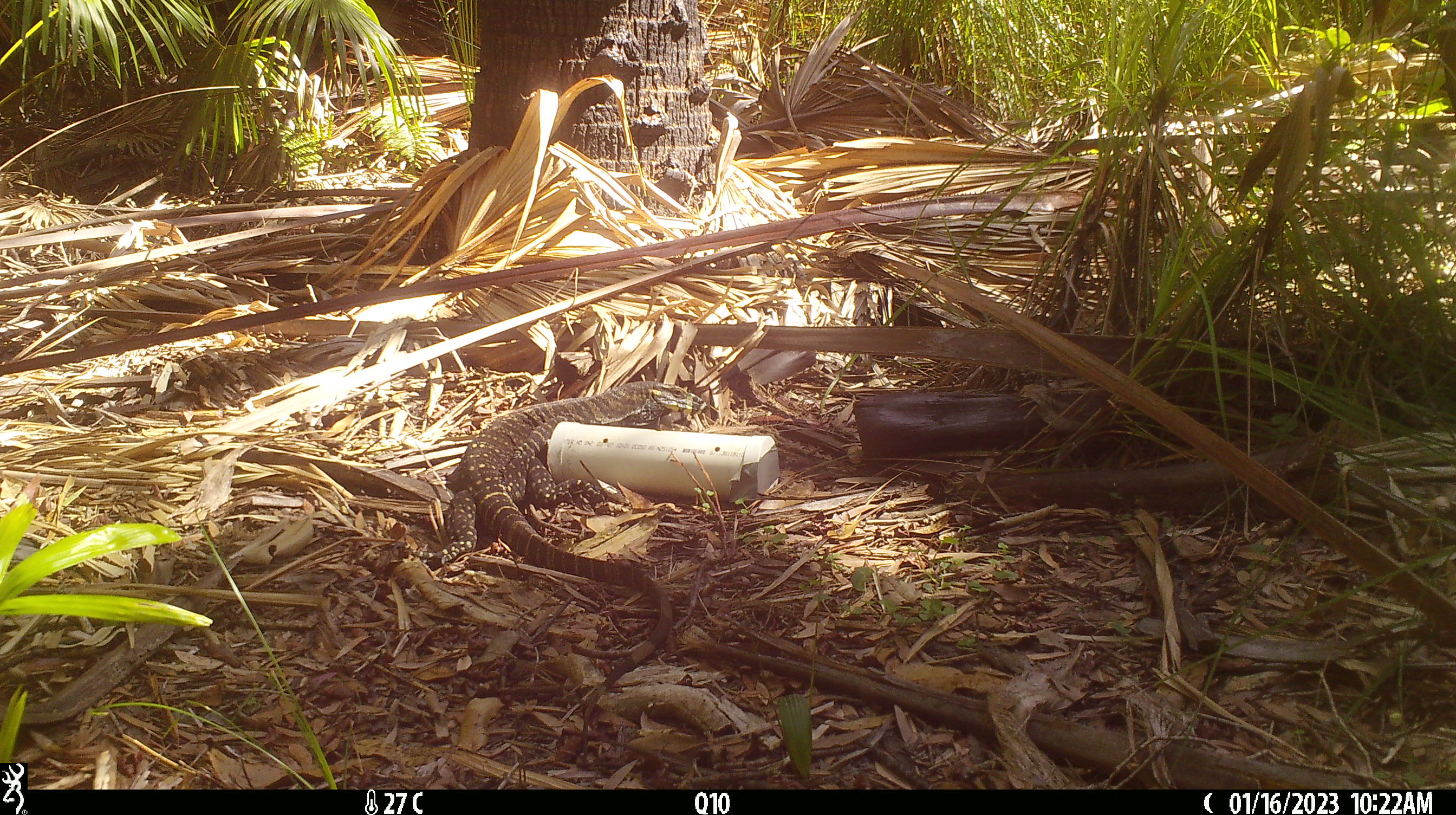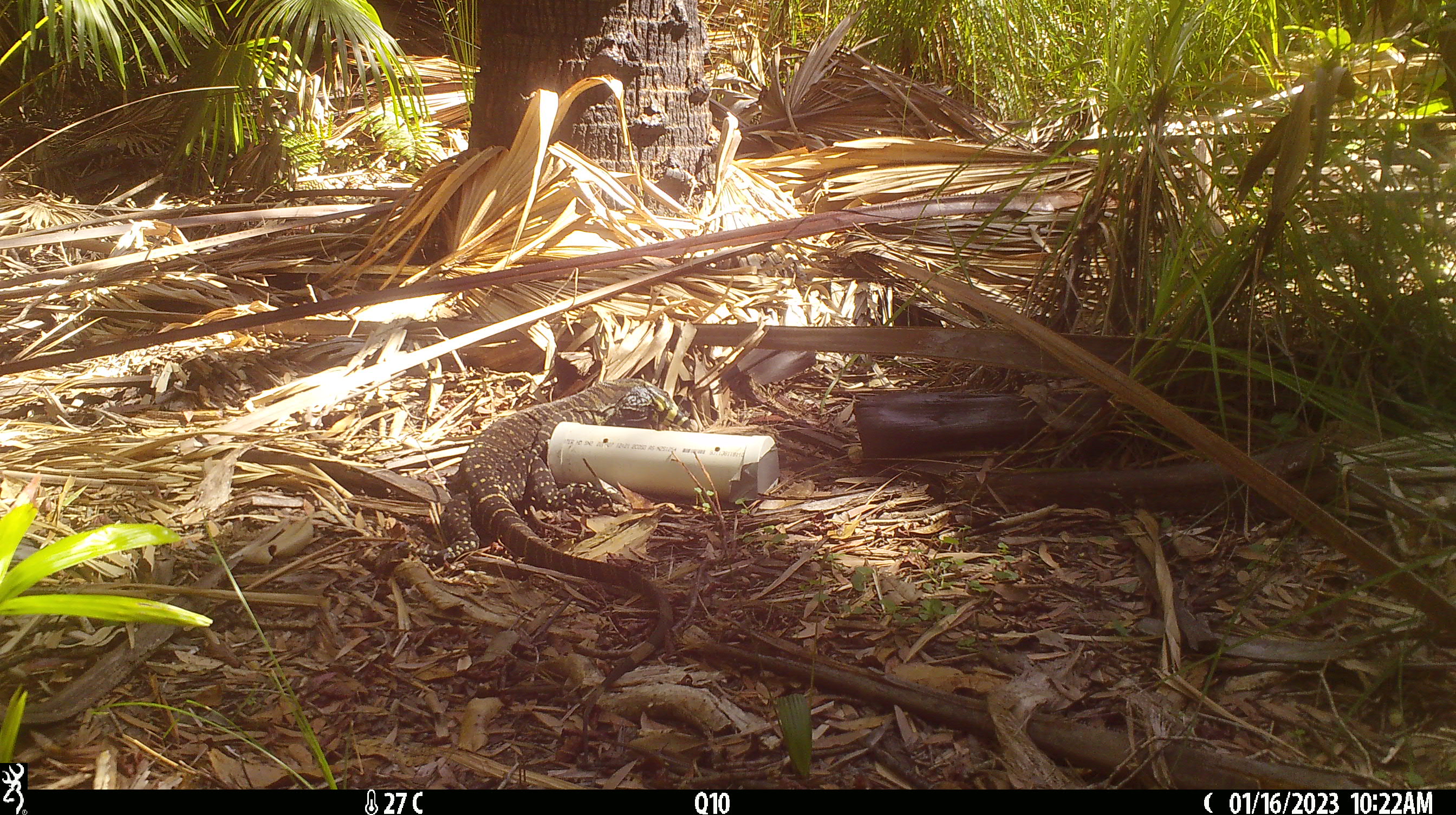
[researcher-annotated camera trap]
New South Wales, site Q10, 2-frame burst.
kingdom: Animalia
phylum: Chordata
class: Reptilia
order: Squamata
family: Varanidae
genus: Varanus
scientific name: Varanus varius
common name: lace monitor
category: goanna